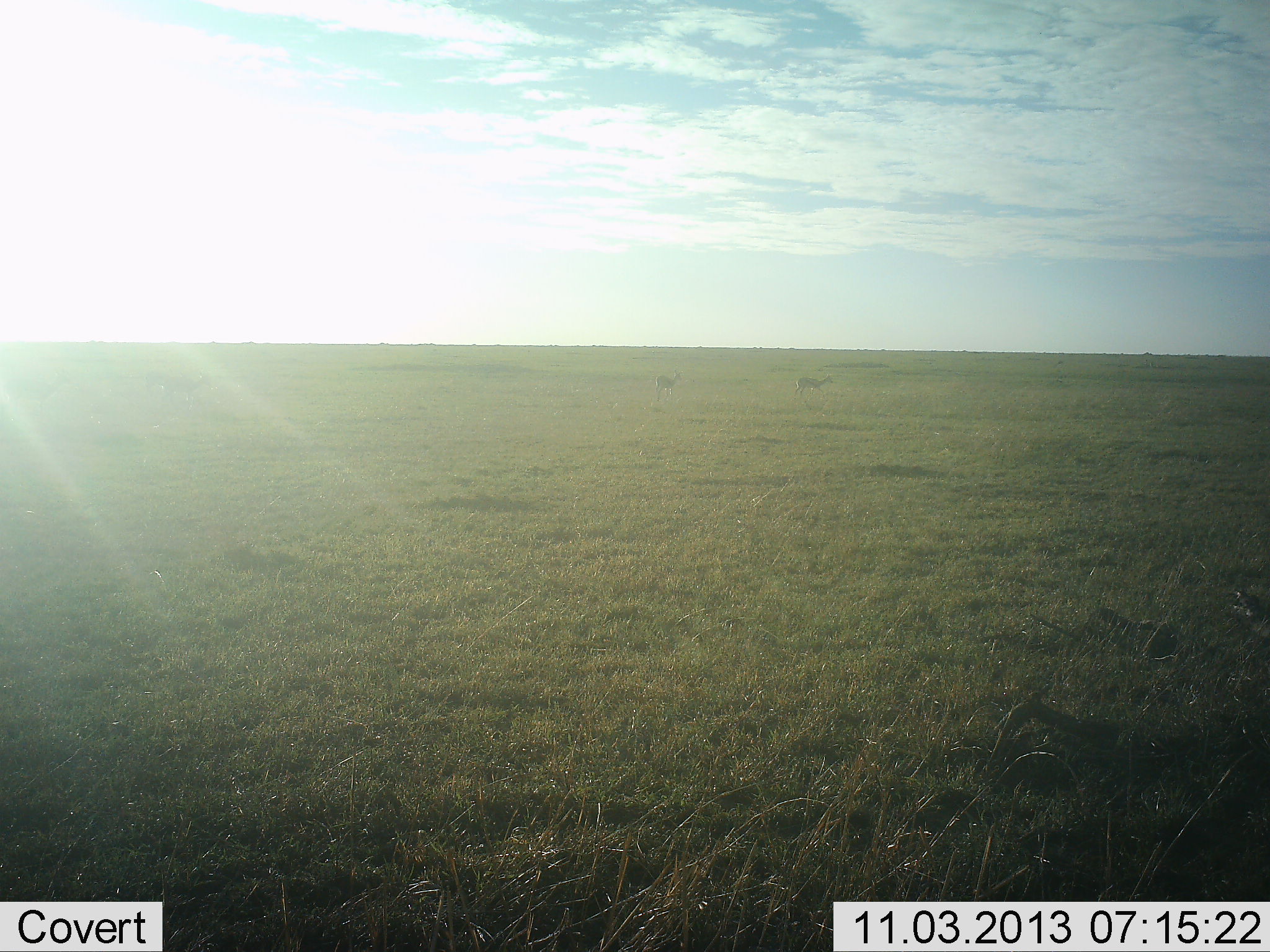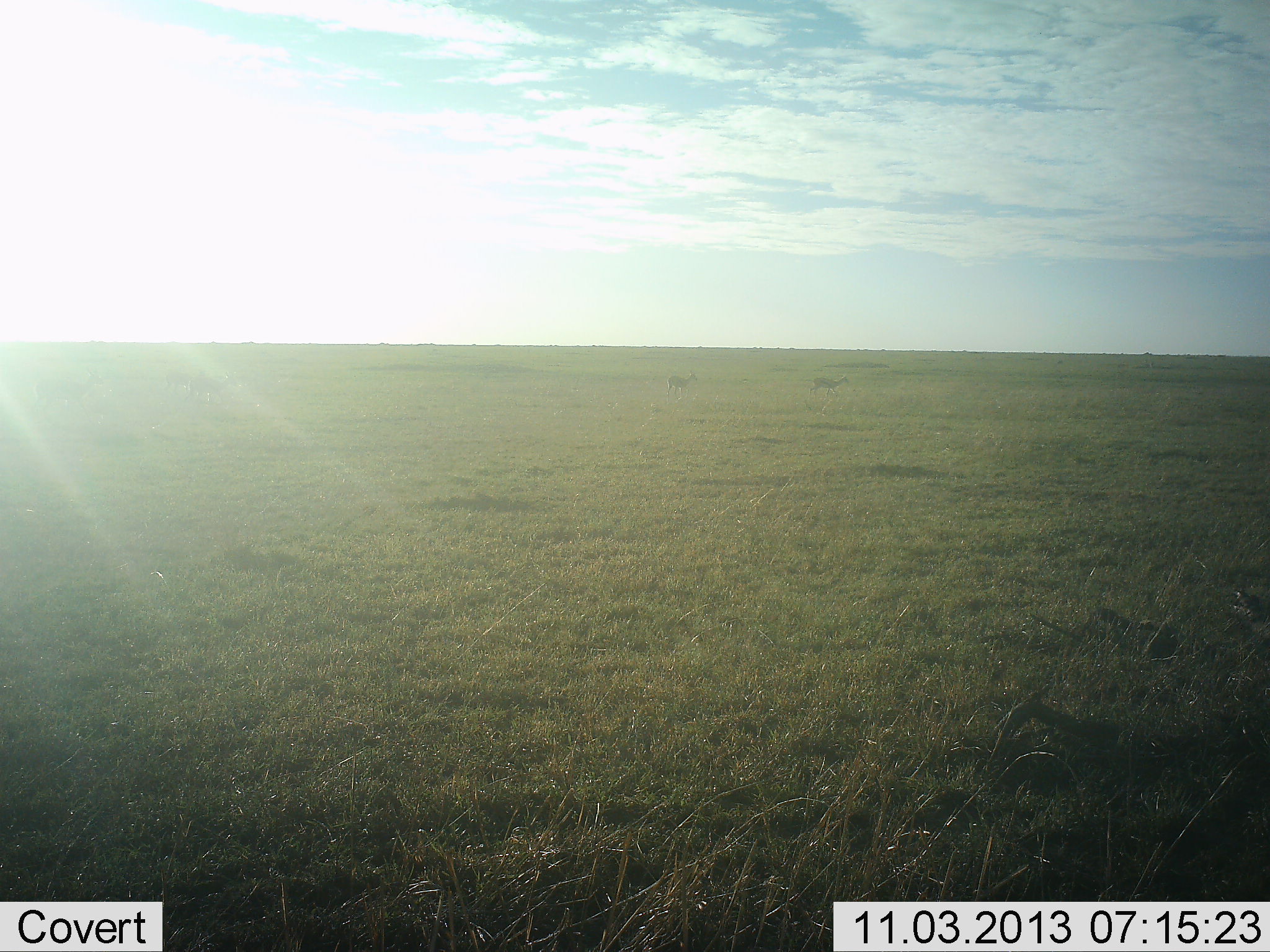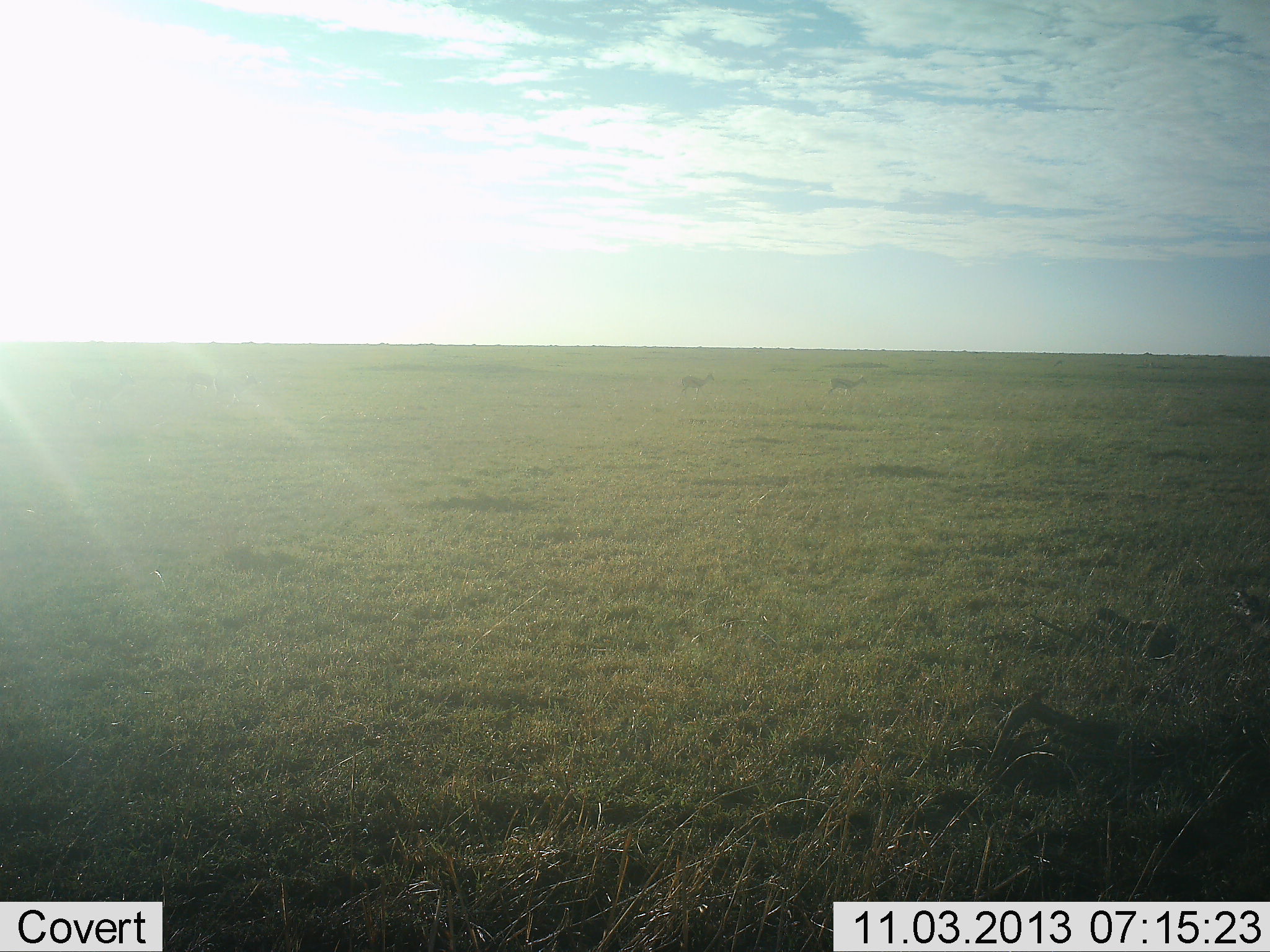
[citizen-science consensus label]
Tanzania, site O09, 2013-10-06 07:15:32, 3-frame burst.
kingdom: Animalia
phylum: Chordata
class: Mammalia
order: Artiodactyla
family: Bovidae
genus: Eudorcas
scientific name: Eudorcas thomsonii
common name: thomson's gazelle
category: gazellethomsons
Gazellethomsons (thomson's gazelle) (Eudorcas thomsonii), count 4. Behavior (volunteer vote fractions): standing 0%, resting 0%, moving 100%, interacting 0%. Young present (vote fraction): 0%. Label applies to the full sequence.